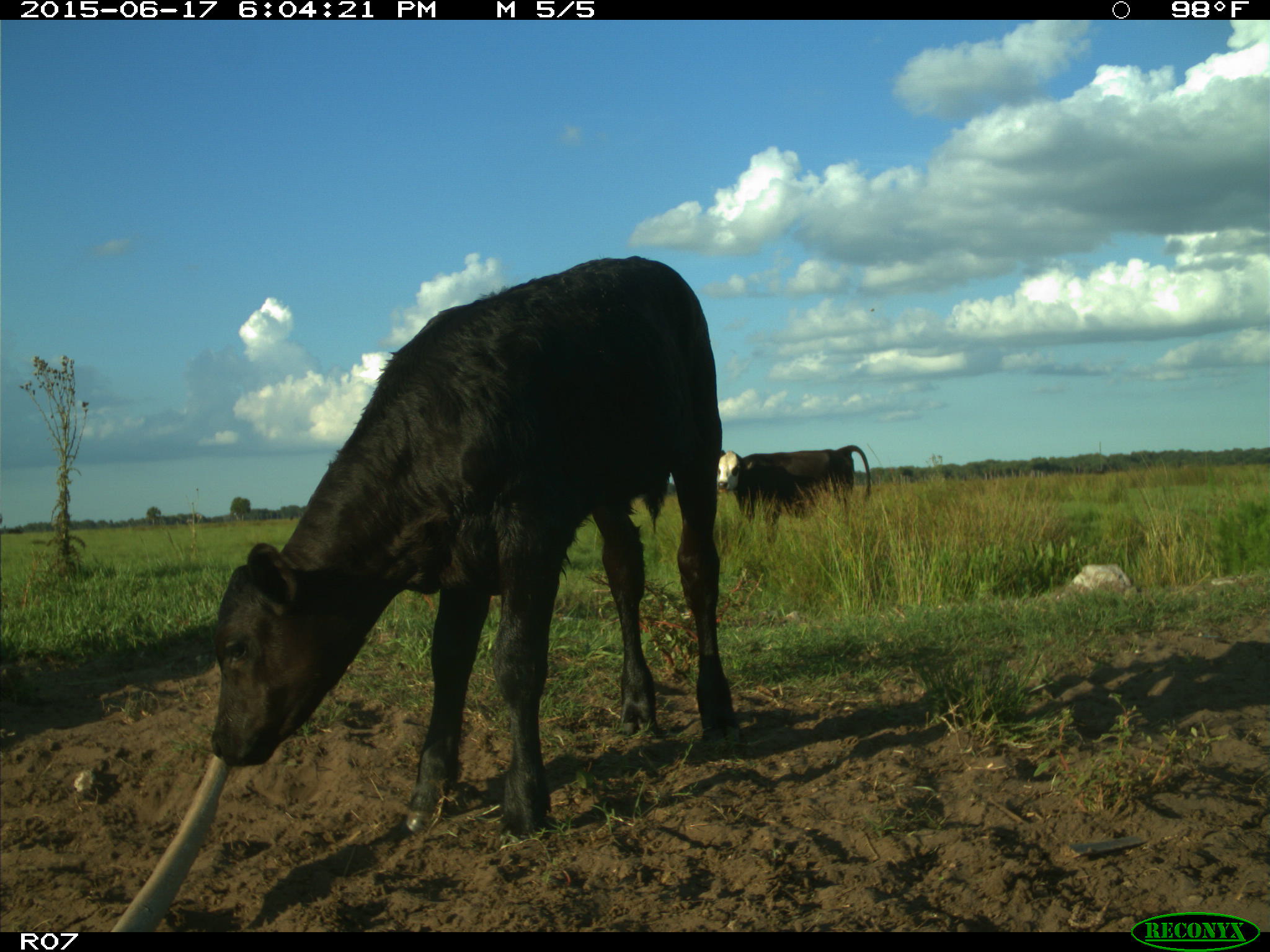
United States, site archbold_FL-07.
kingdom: Animalia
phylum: Chordata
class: Mammalia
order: Artiodactyla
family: Bovidae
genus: Bos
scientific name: Bos taurus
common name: domestic cow